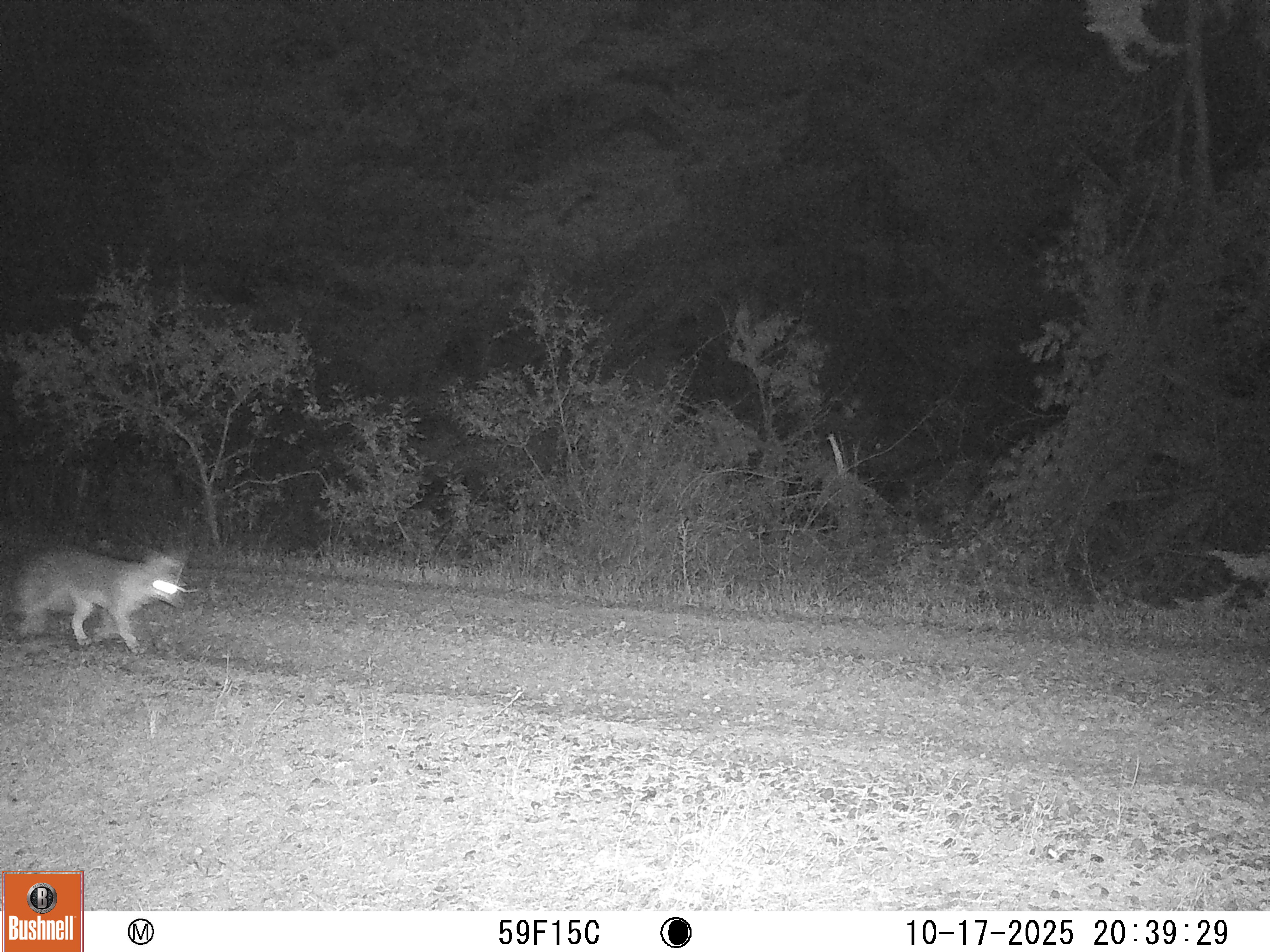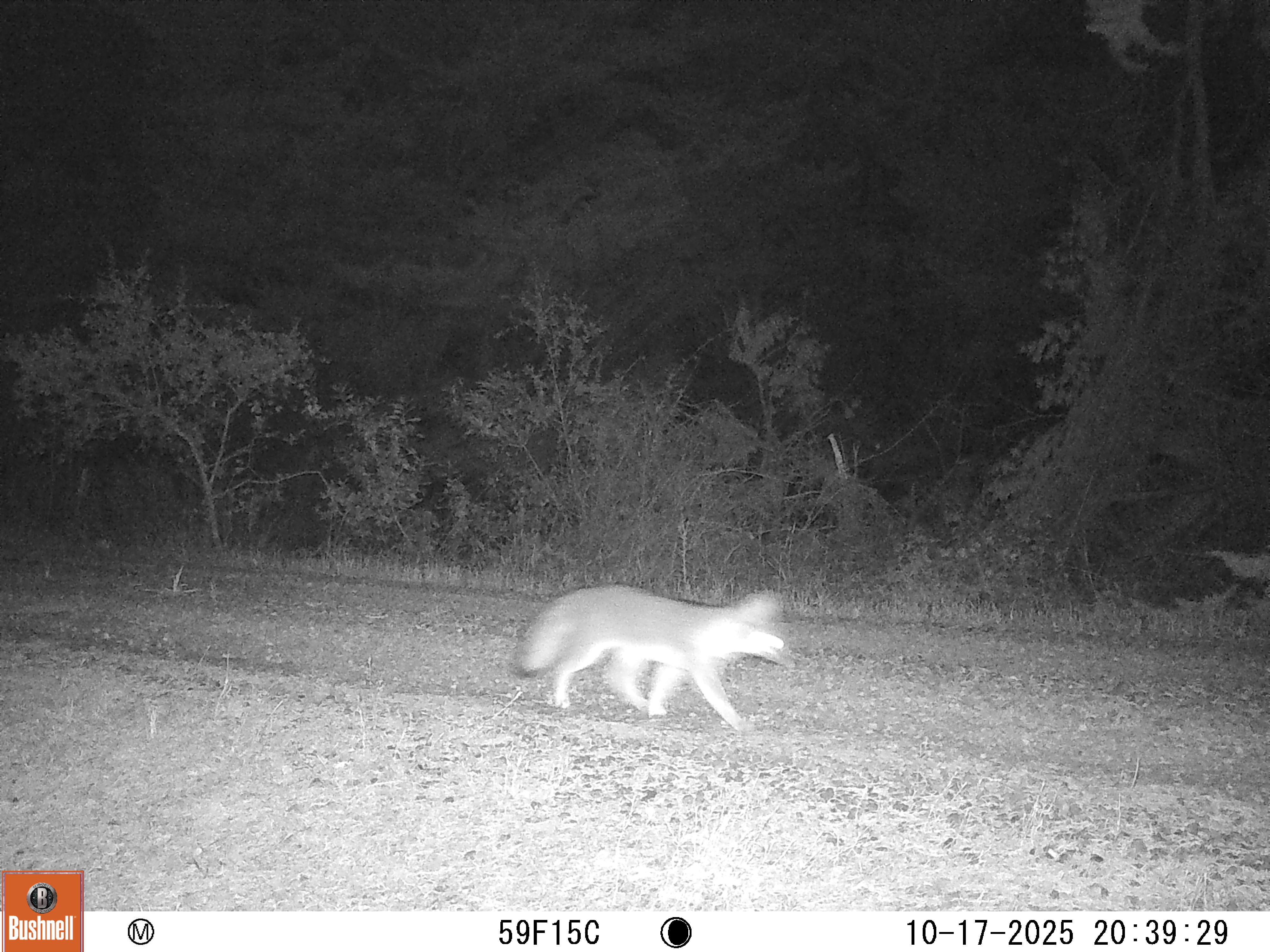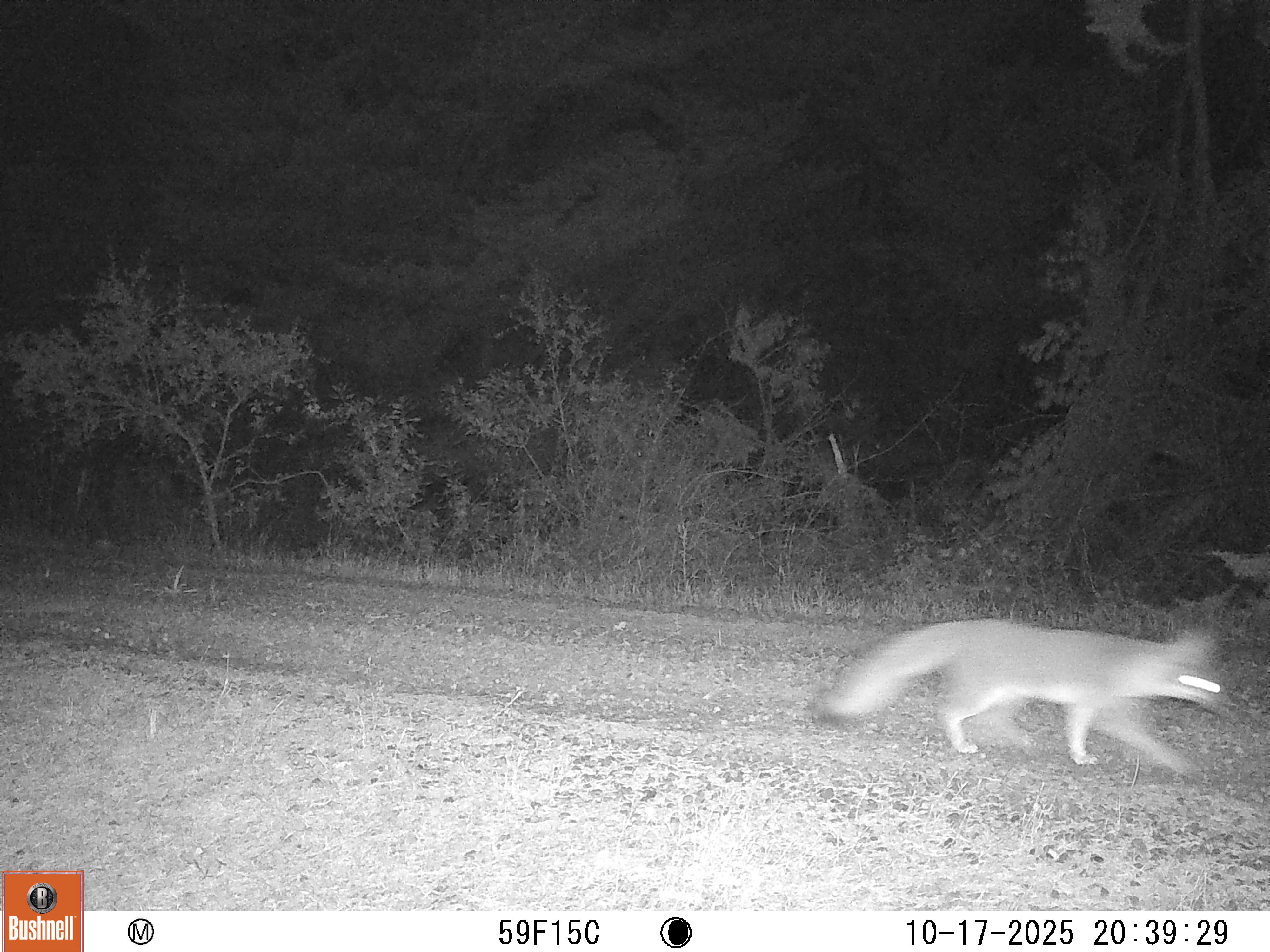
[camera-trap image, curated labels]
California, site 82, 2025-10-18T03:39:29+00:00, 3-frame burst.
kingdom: Animalia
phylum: Chordata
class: Mammalia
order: Carnivora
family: Canidae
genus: Urocyon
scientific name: Urocyon cinereoargenteus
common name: gray fox